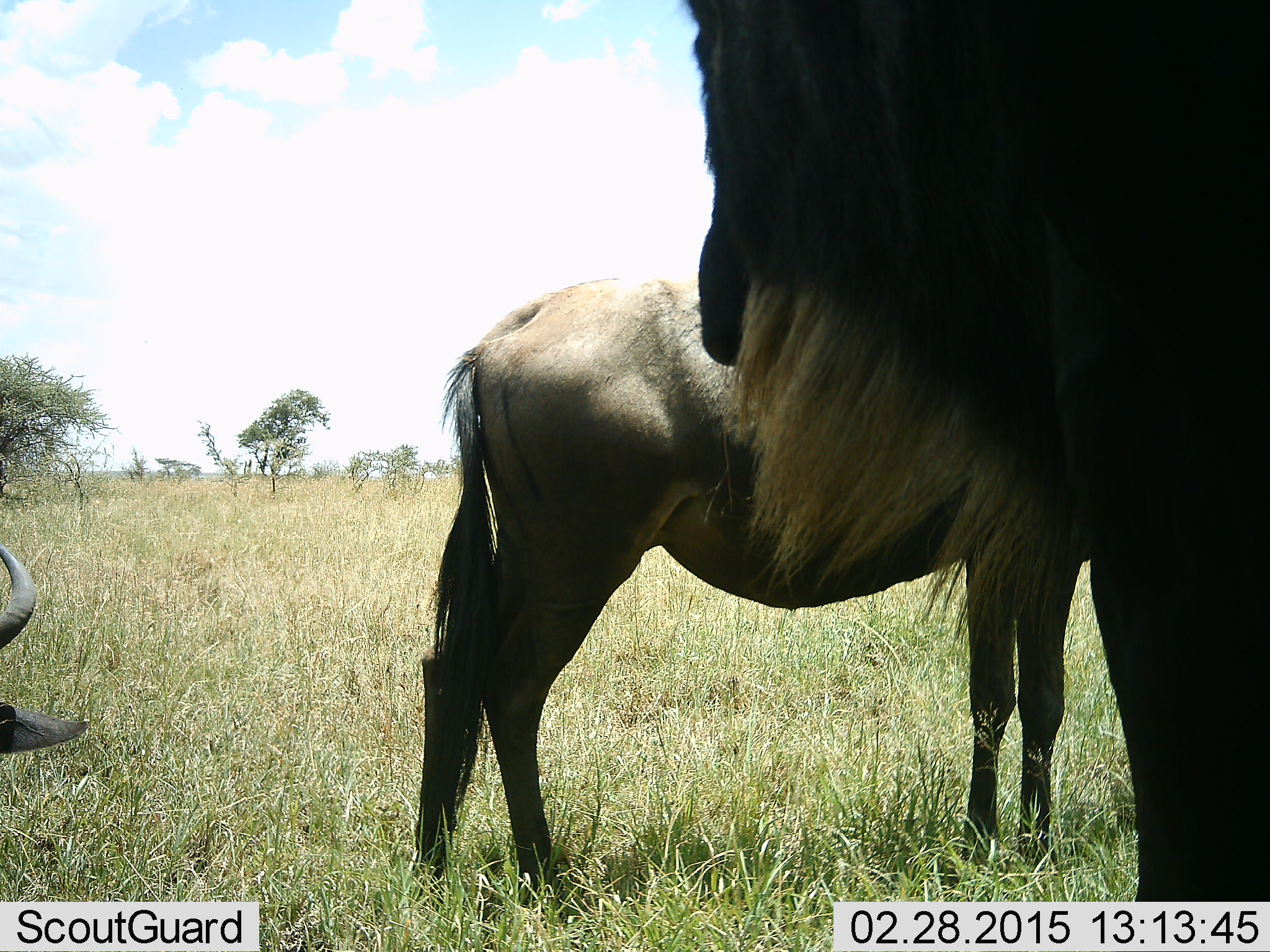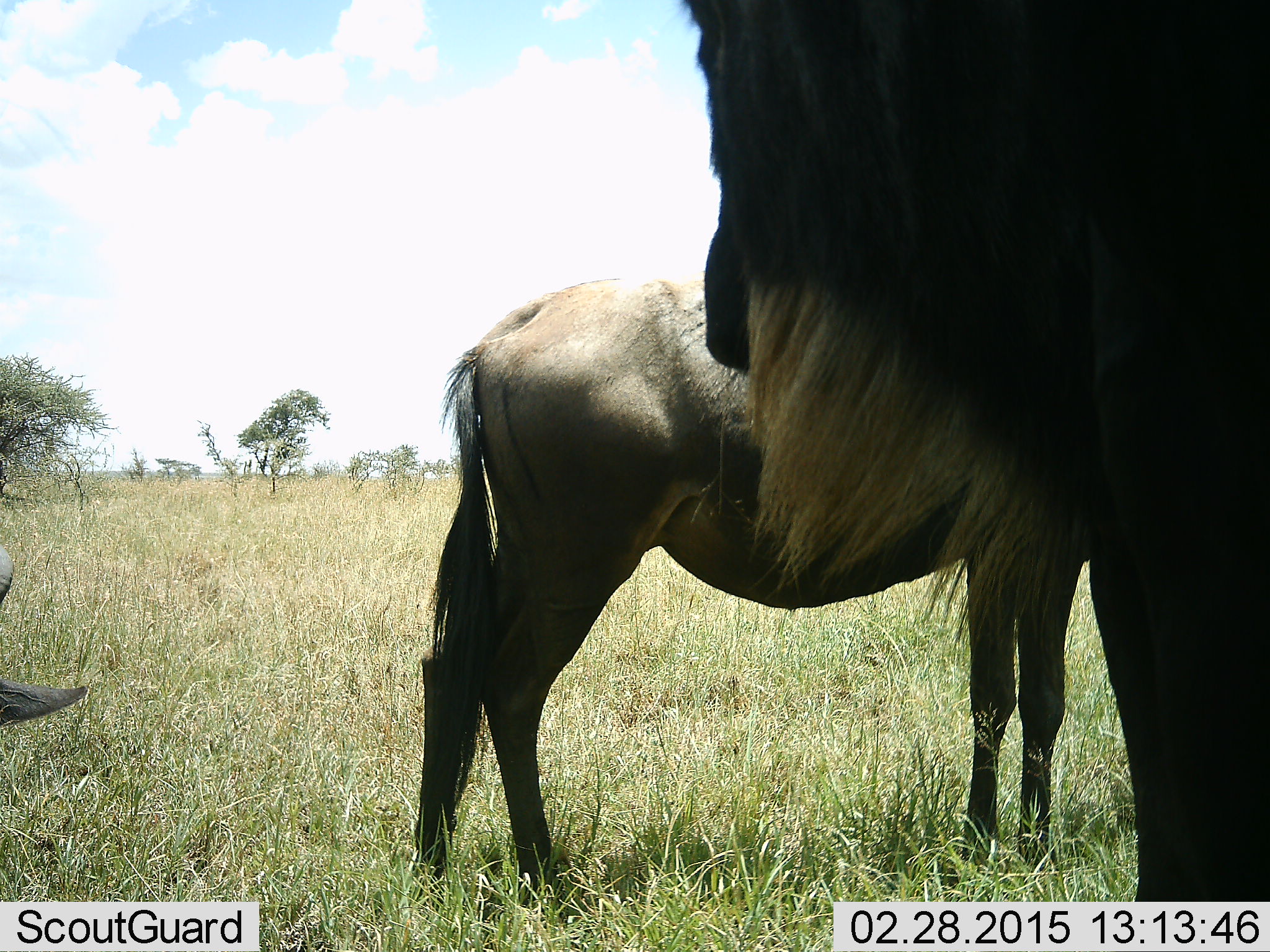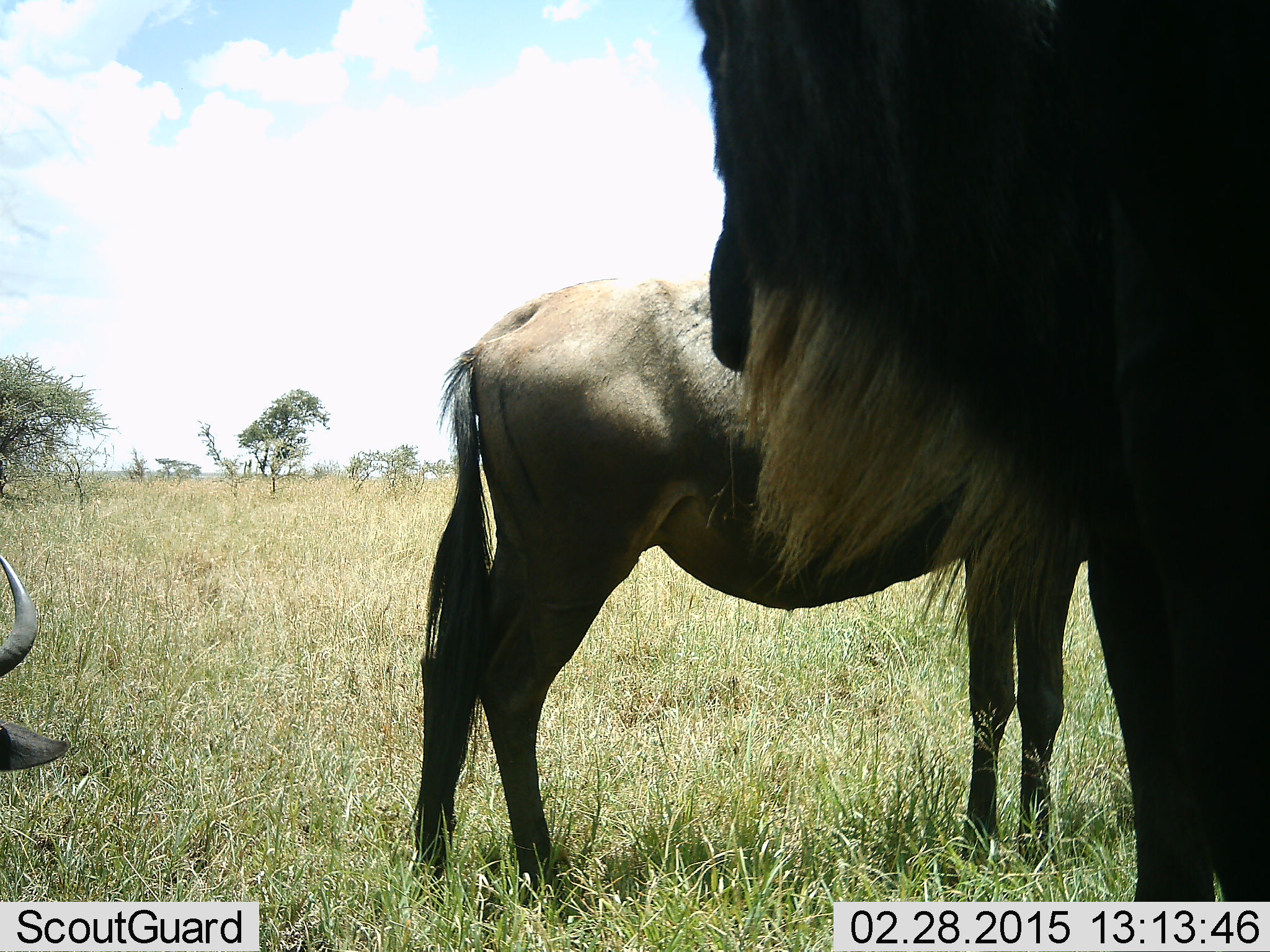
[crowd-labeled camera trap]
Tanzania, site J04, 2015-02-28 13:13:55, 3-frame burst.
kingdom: Animalia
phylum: Chordata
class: Mammalia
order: Artiodactyla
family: Bovidae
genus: Connochaetes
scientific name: Connochaetes taurinus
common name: blue wildebeest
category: wildebeest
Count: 3.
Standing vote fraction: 80%.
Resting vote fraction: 30%.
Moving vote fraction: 0%.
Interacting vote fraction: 10%.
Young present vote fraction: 0%.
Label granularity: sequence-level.